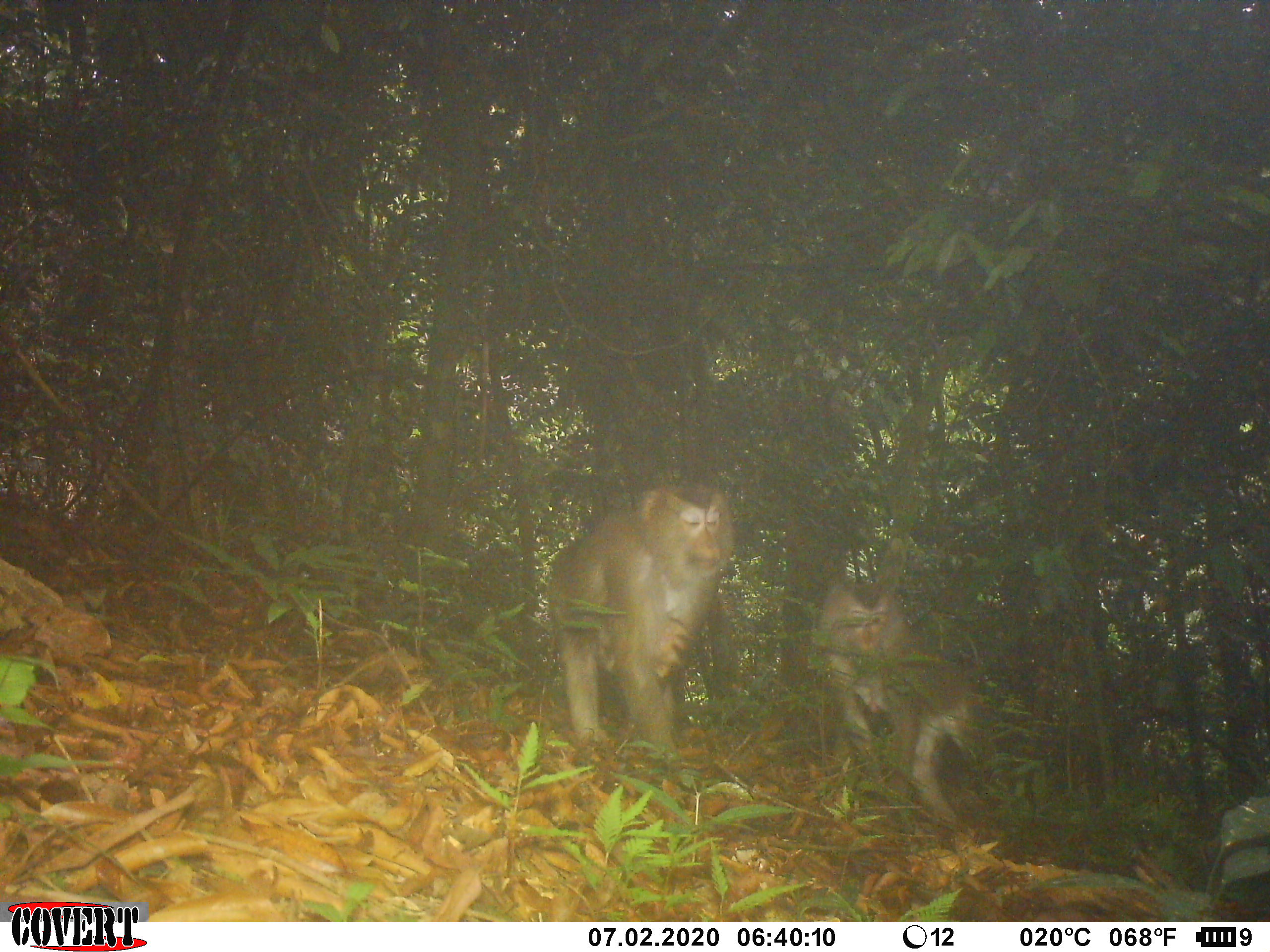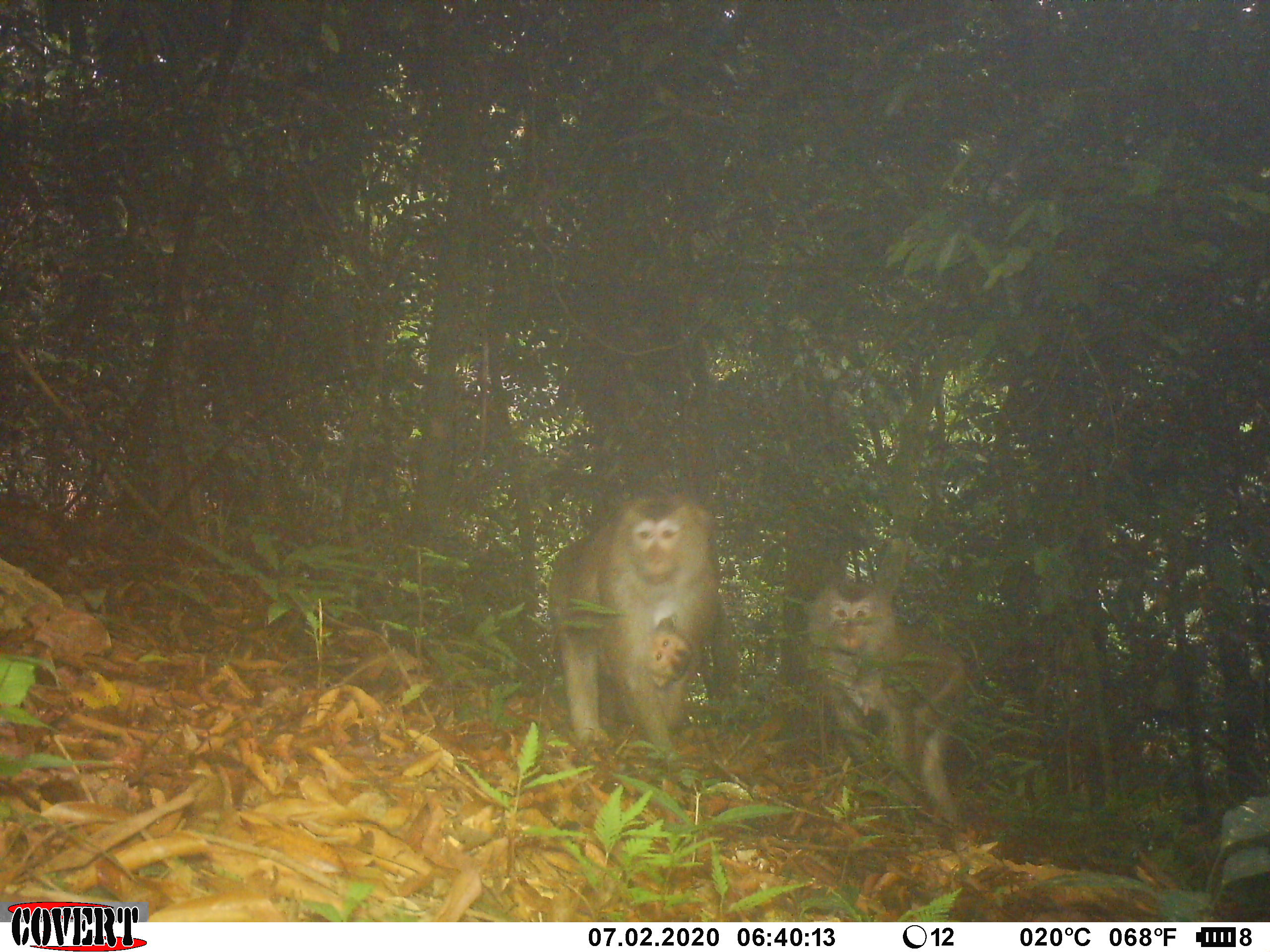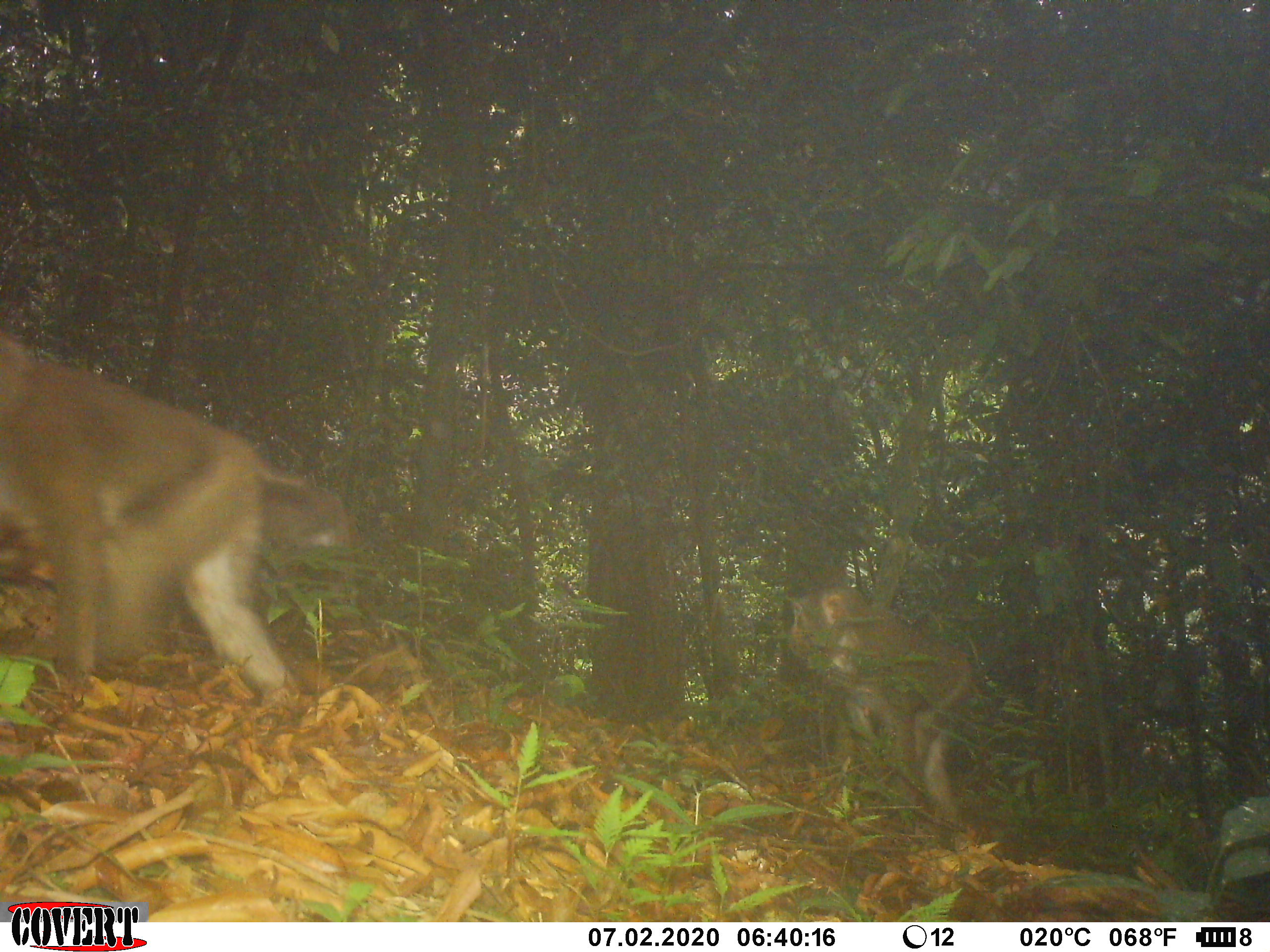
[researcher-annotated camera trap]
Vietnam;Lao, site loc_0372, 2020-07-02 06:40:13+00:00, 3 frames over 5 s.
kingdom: Animalia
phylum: Chordata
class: Mammalia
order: Primates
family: Cercopithecidae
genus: Macaca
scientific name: Macaca nemestrina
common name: pig-tailed macaque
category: pig tailed macaque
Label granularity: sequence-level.